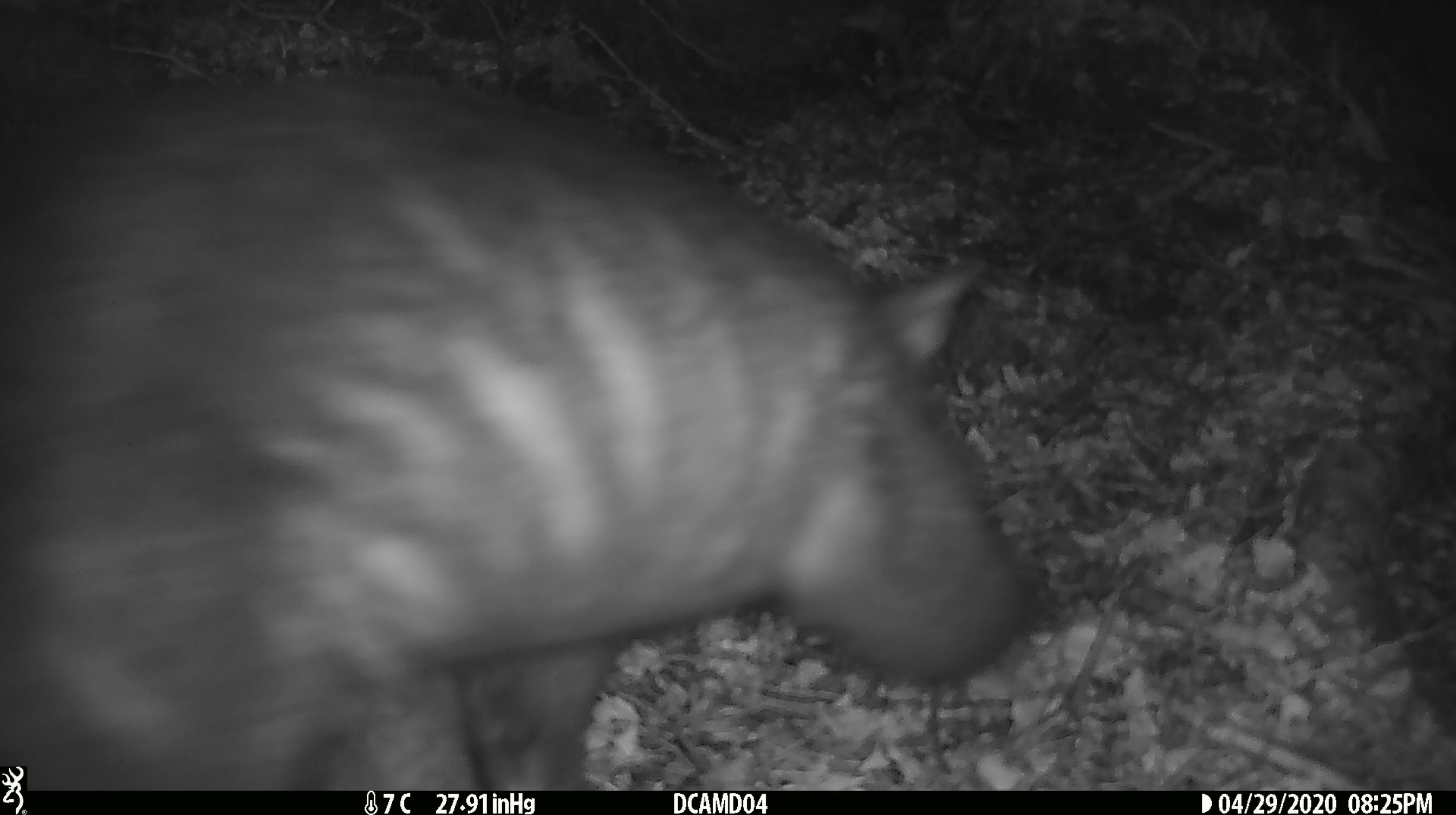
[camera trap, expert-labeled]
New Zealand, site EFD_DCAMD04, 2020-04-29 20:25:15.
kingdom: Animalia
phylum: Chordata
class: Mammalia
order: Diprotodontia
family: Phalangeridae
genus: Trichosurus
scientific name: Trichosurus vulpecula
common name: common brushtail possum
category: possum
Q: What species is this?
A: Possum (common brushtail possum) (Trichosurus vulpecula).